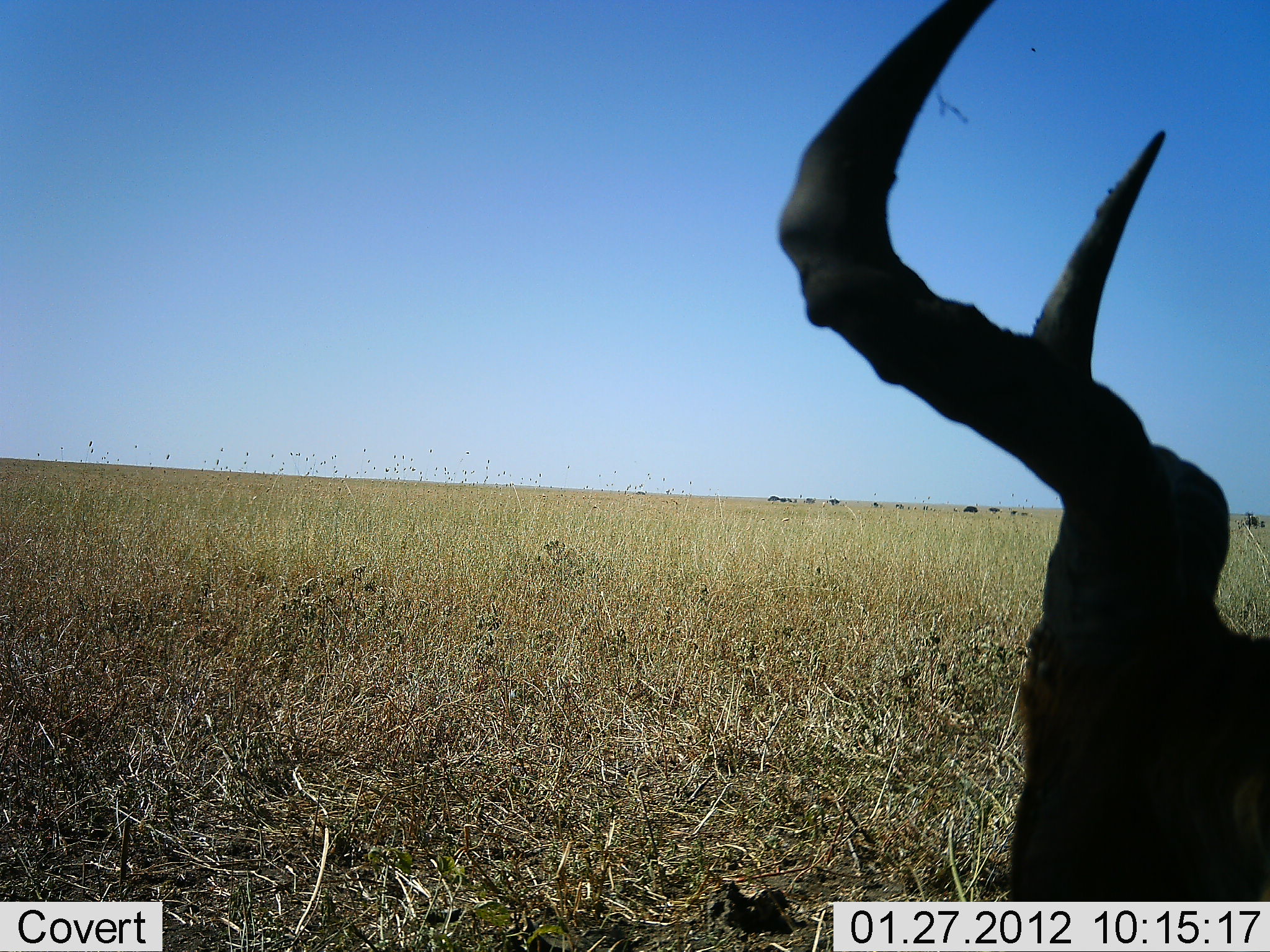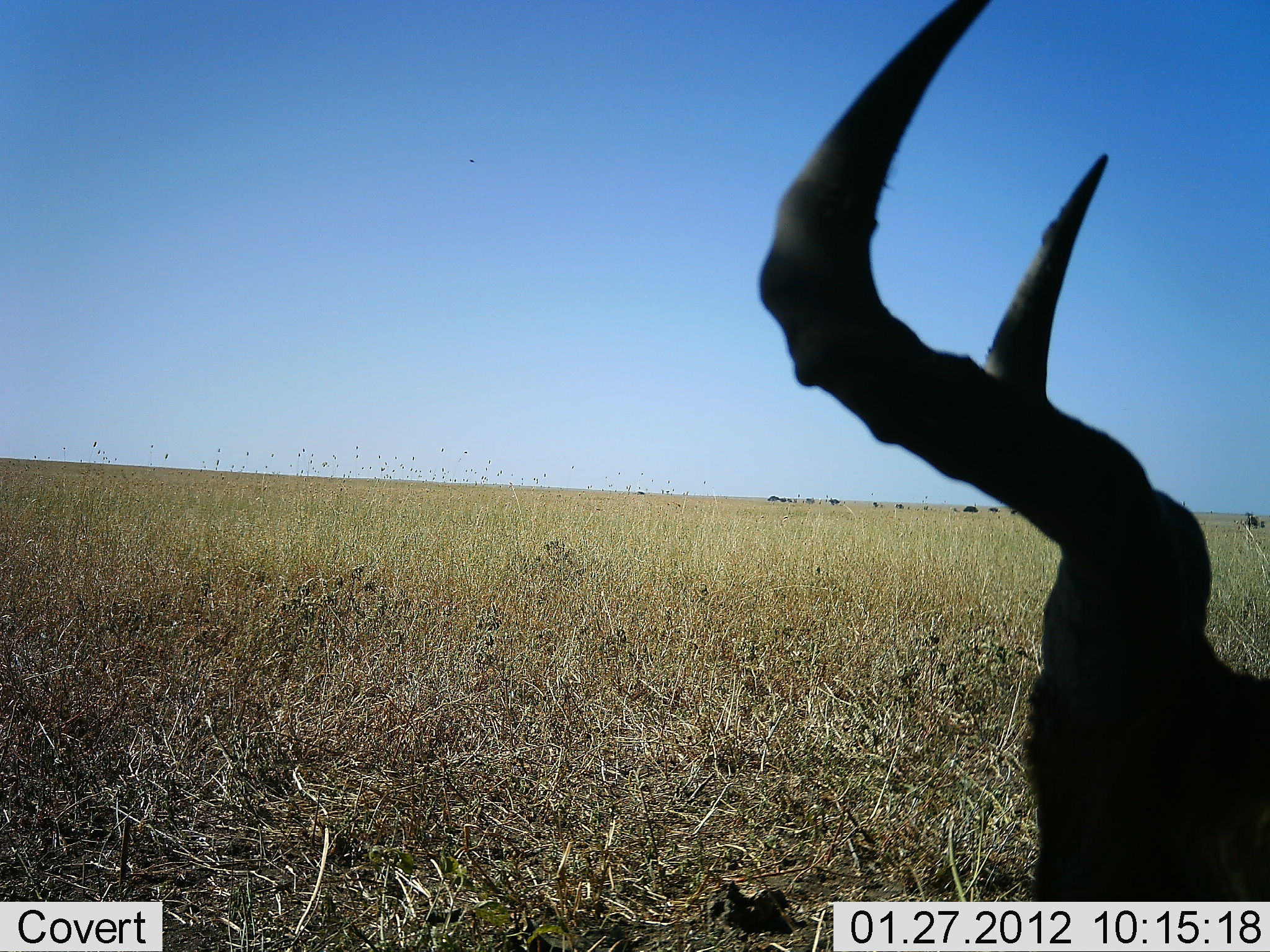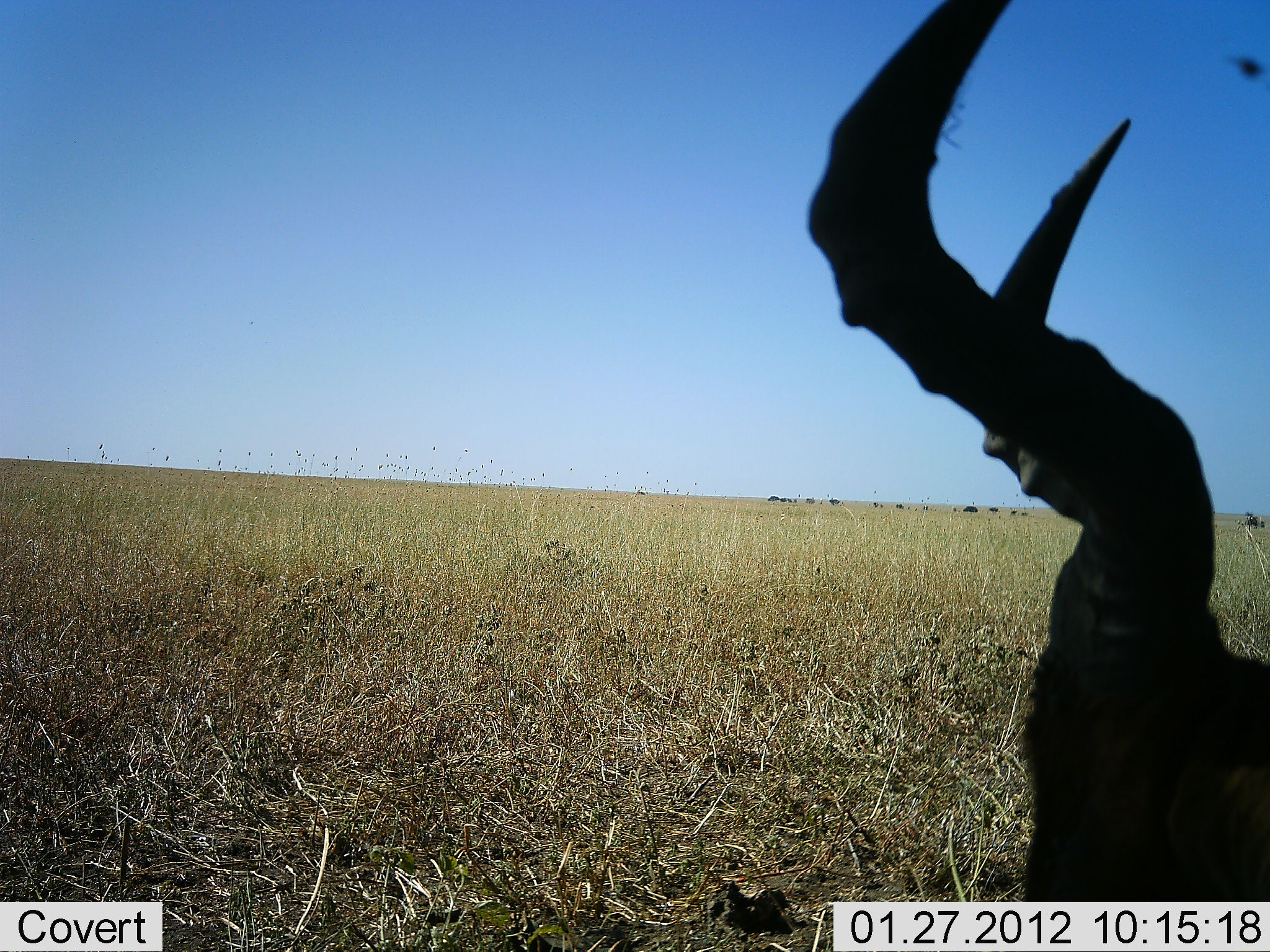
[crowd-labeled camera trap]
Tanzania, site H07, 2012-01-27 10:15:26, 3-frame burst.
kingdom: Animalia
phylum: Chordata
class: Mammalia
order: Artiodactyla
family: Bovidae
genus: Alcelaphus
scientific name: Alcelaphus buselaphus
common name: hartebeest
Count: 1.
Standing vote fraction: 40%.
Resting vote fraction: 60%.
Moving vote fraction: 0%.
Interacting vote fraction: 0%.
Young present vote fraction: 0%.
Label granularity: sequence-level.